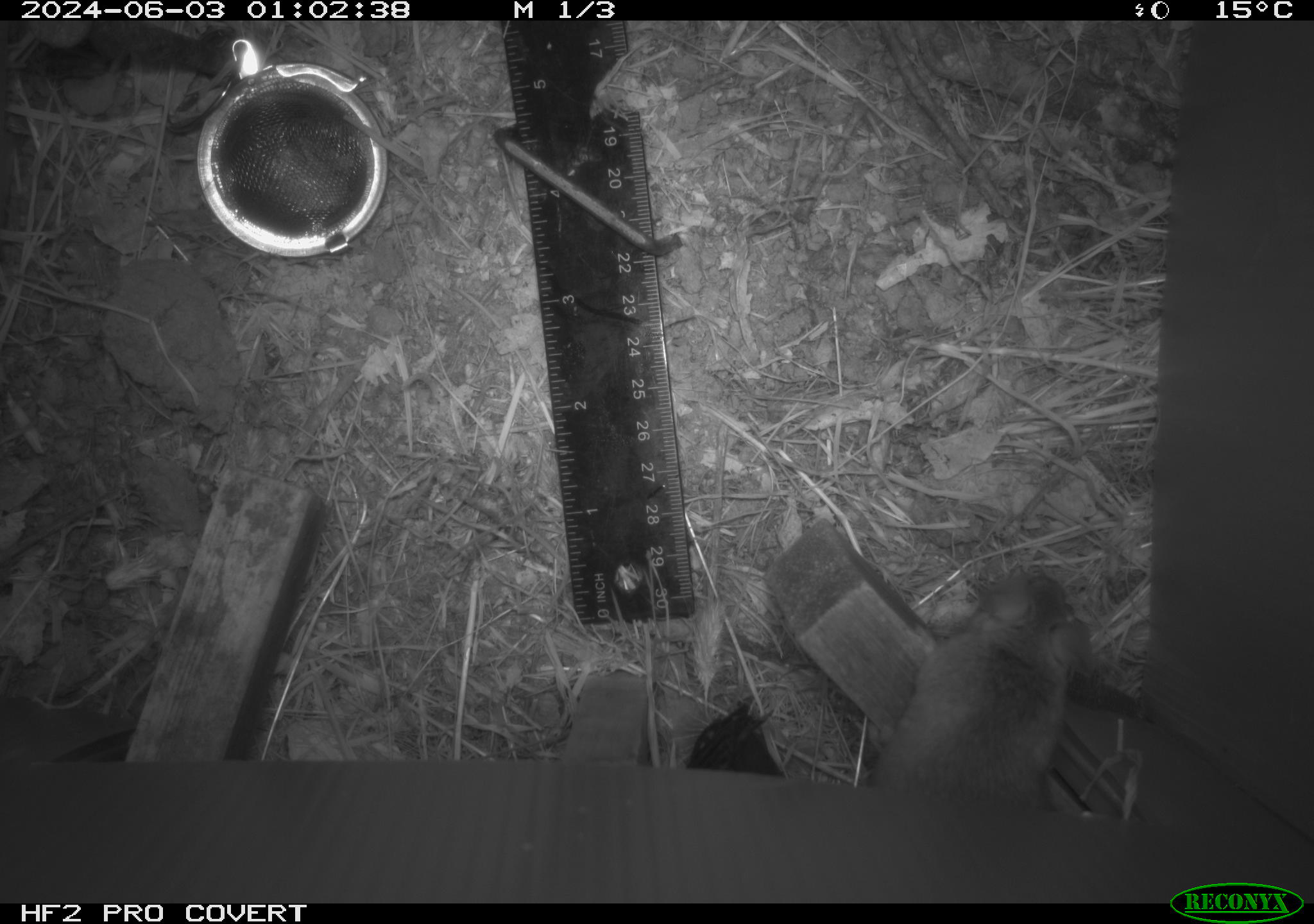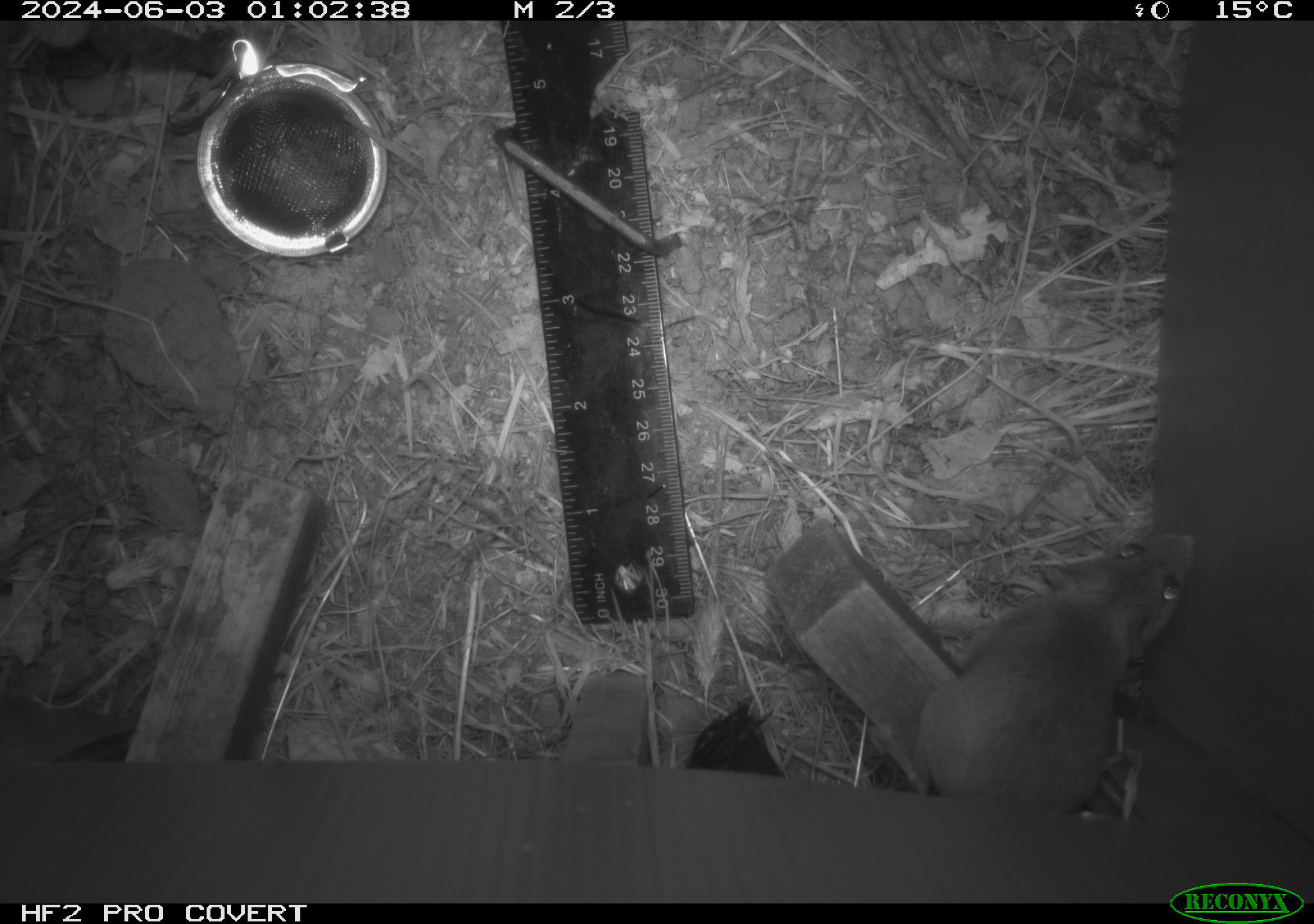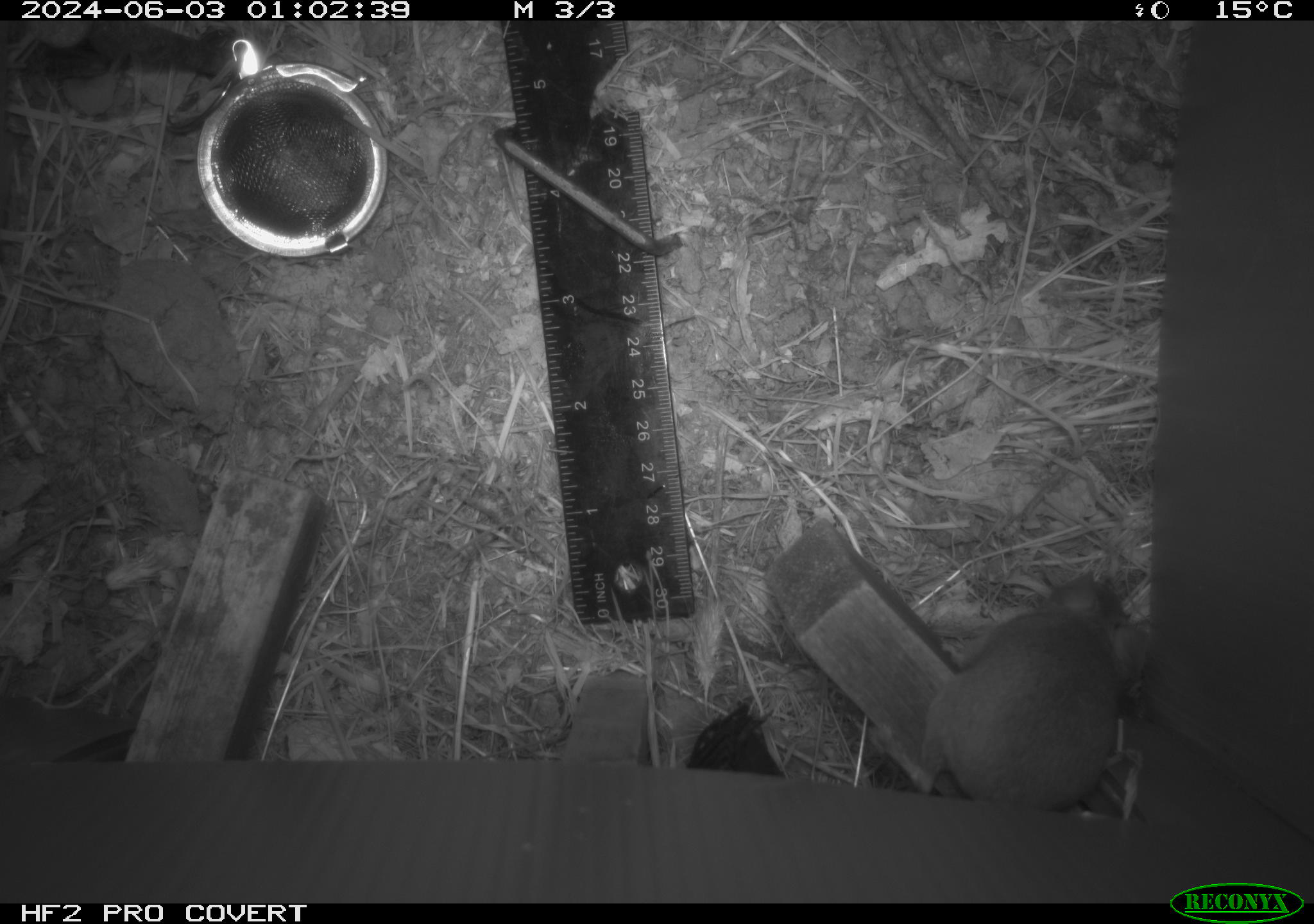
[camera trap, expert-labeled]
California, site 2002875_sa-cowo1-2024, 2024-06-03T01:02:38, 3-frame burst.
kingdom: Animalia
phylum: Chordata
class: Mammalia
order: Rodentia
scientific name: Rodentia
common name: mouse species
Mouse species (Rodentia).